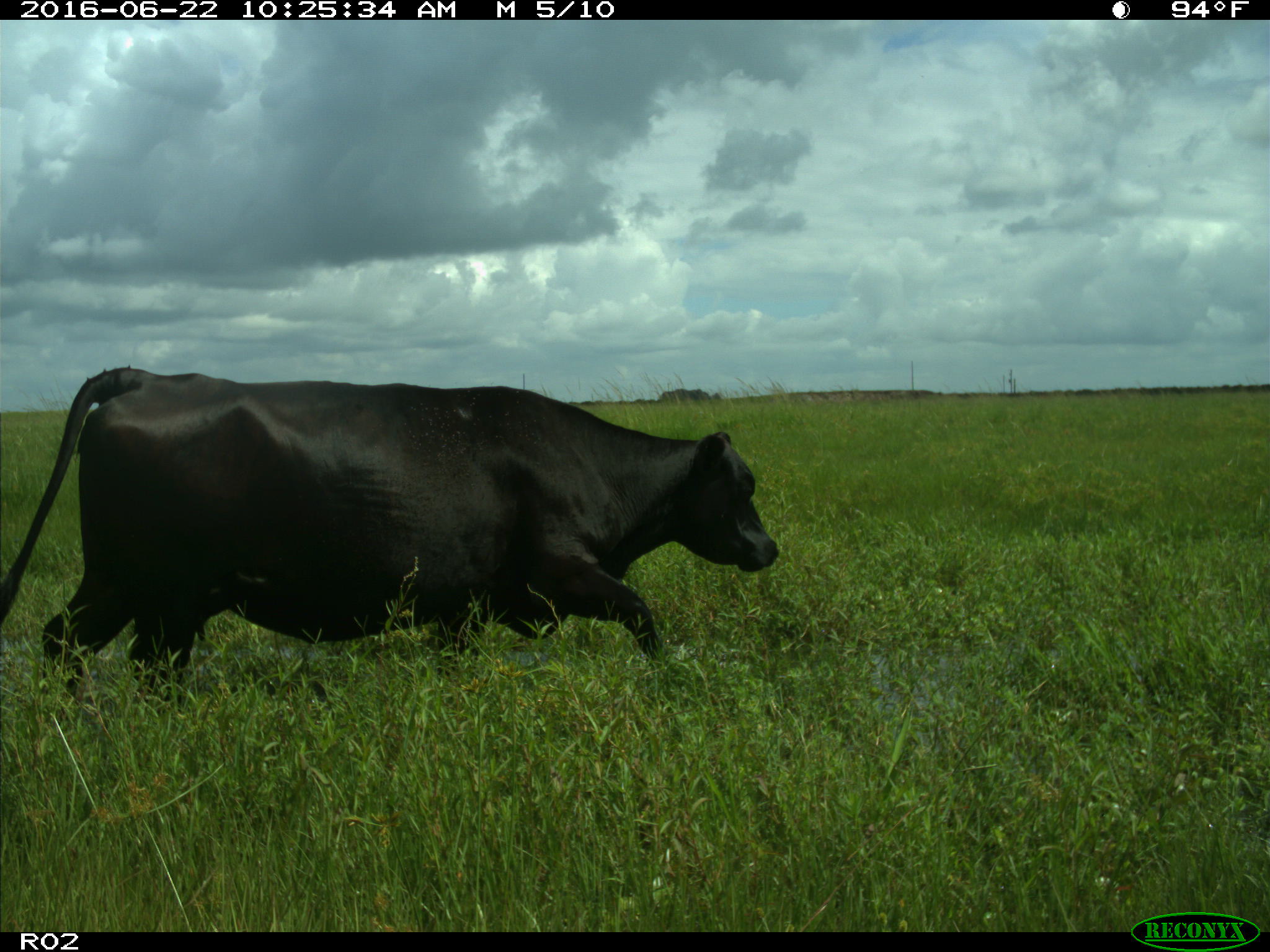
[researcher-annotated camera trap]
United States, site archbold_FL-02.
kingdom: Animalia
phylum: Chordata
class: Mammalia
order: Artiodactyla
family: Bovidae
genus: Bos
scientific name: Bos taurus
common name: domestic cow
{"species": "Bos taurus (domestic cow)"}